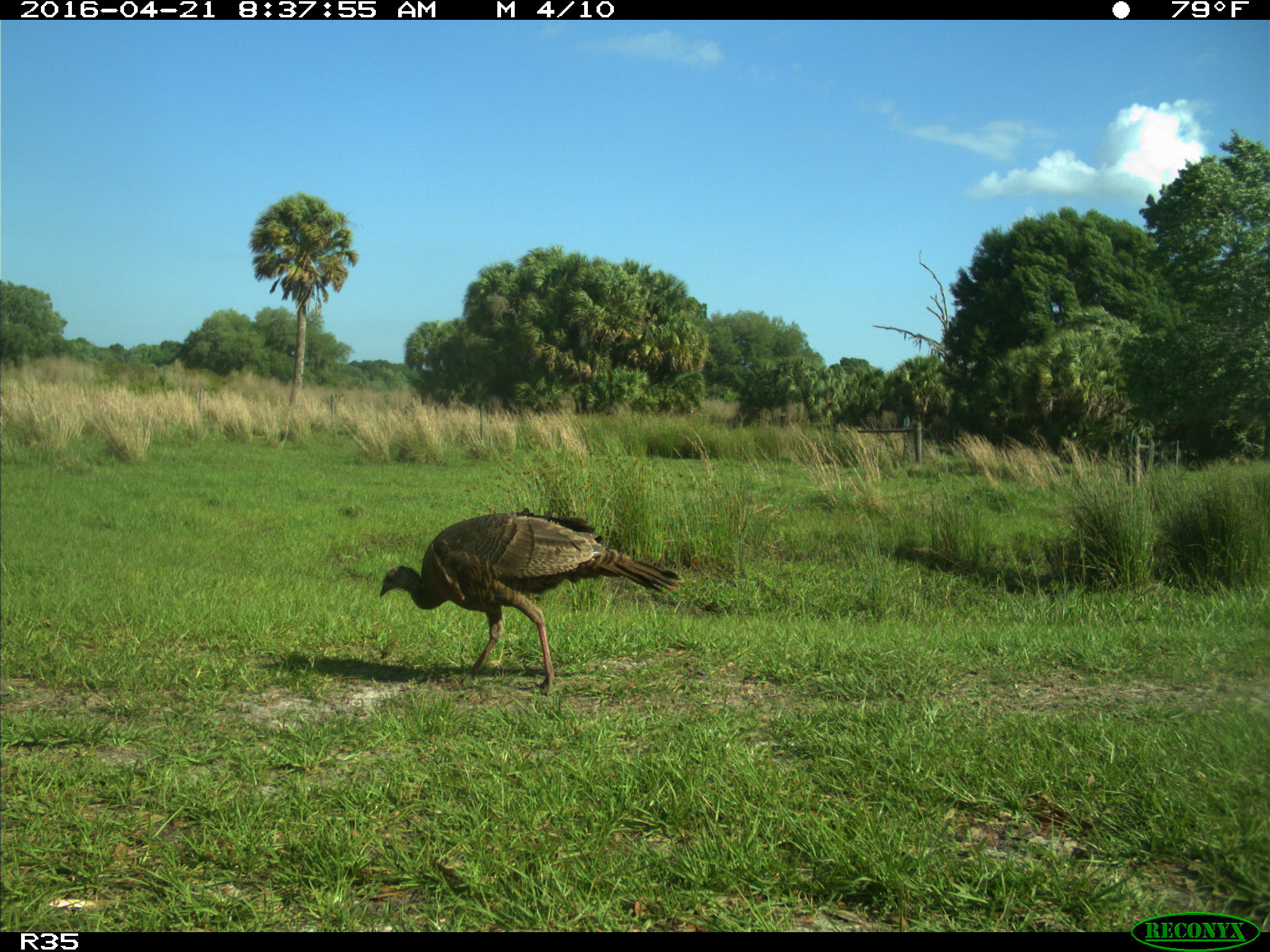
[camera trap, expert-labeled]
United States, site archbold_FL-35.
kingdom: Animalia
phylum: Chordata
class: Aves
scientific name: Aves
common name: birds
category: unidentified bird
Unidentified bird (birds) (Aves).